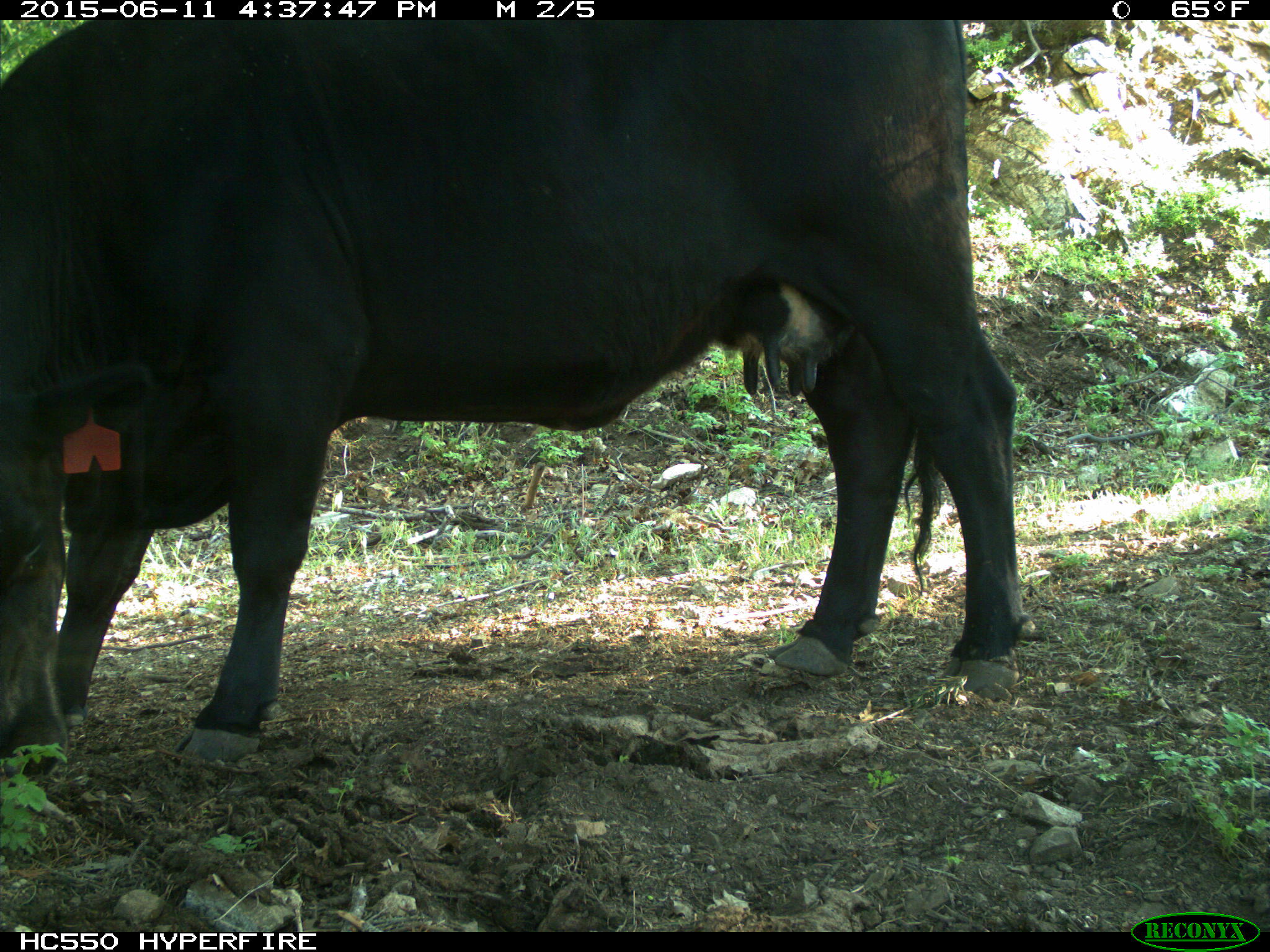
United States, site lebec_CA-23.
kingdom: Animalia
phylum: Chordata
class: Mammalia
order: Artiodactyla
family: Bovidae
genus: Bos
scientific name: Bos taurus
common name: domestic cow